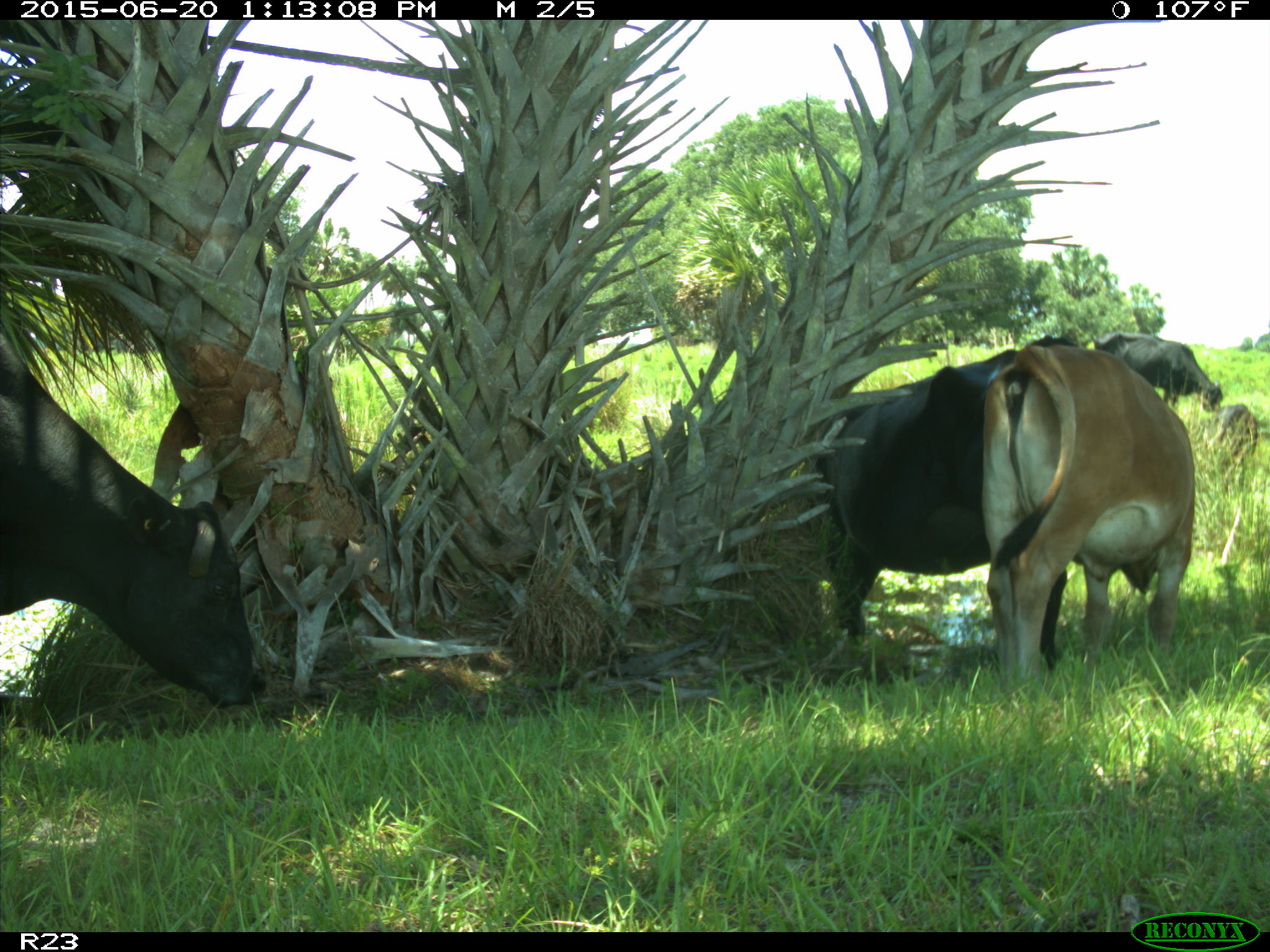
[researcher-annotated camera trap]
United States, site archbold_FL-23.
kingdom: Animalia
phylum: Chordata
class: Mammalia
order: Artiodactyla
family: Bovidae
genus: Bos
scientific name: Bos taurus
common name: domestic cow